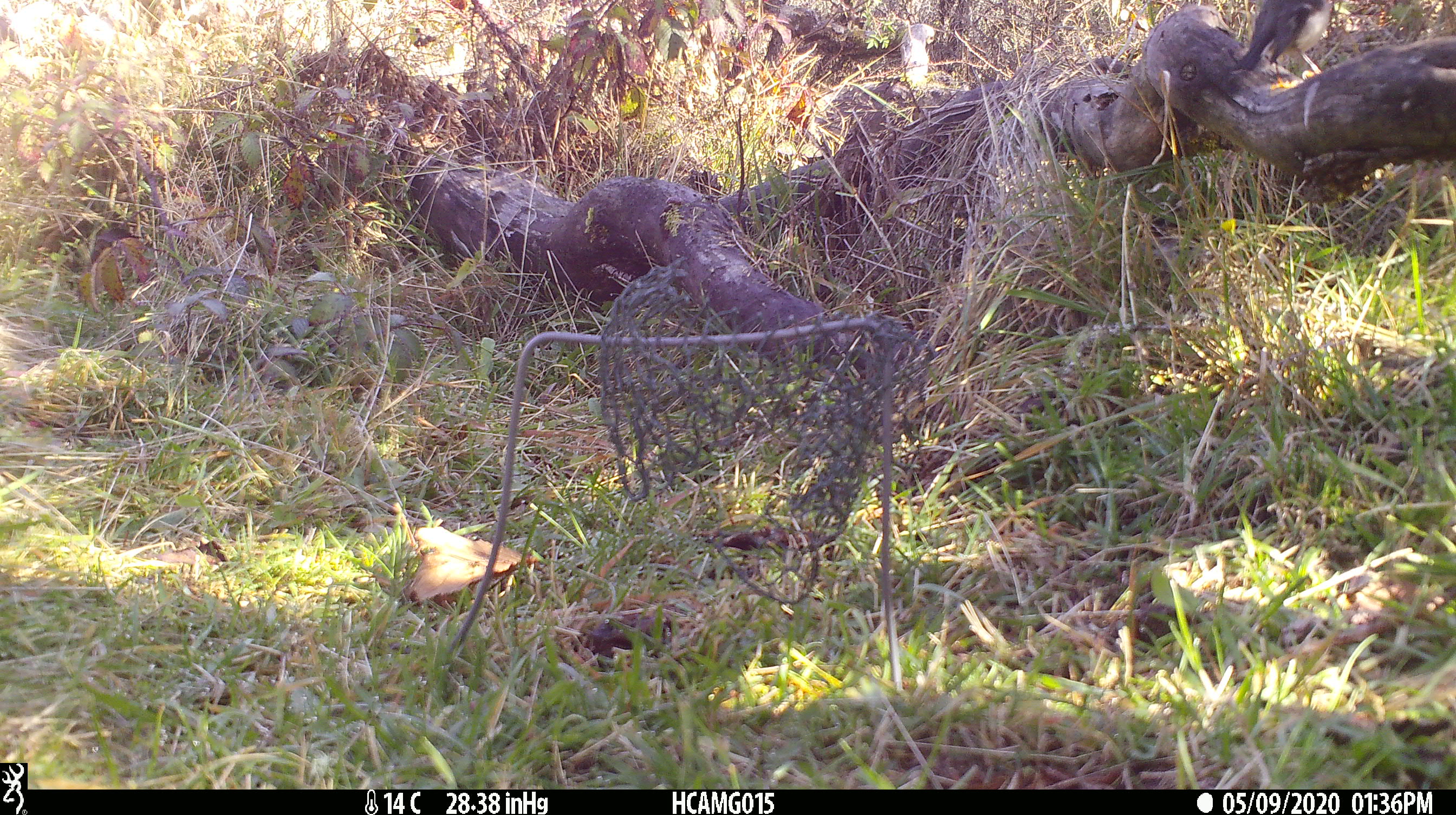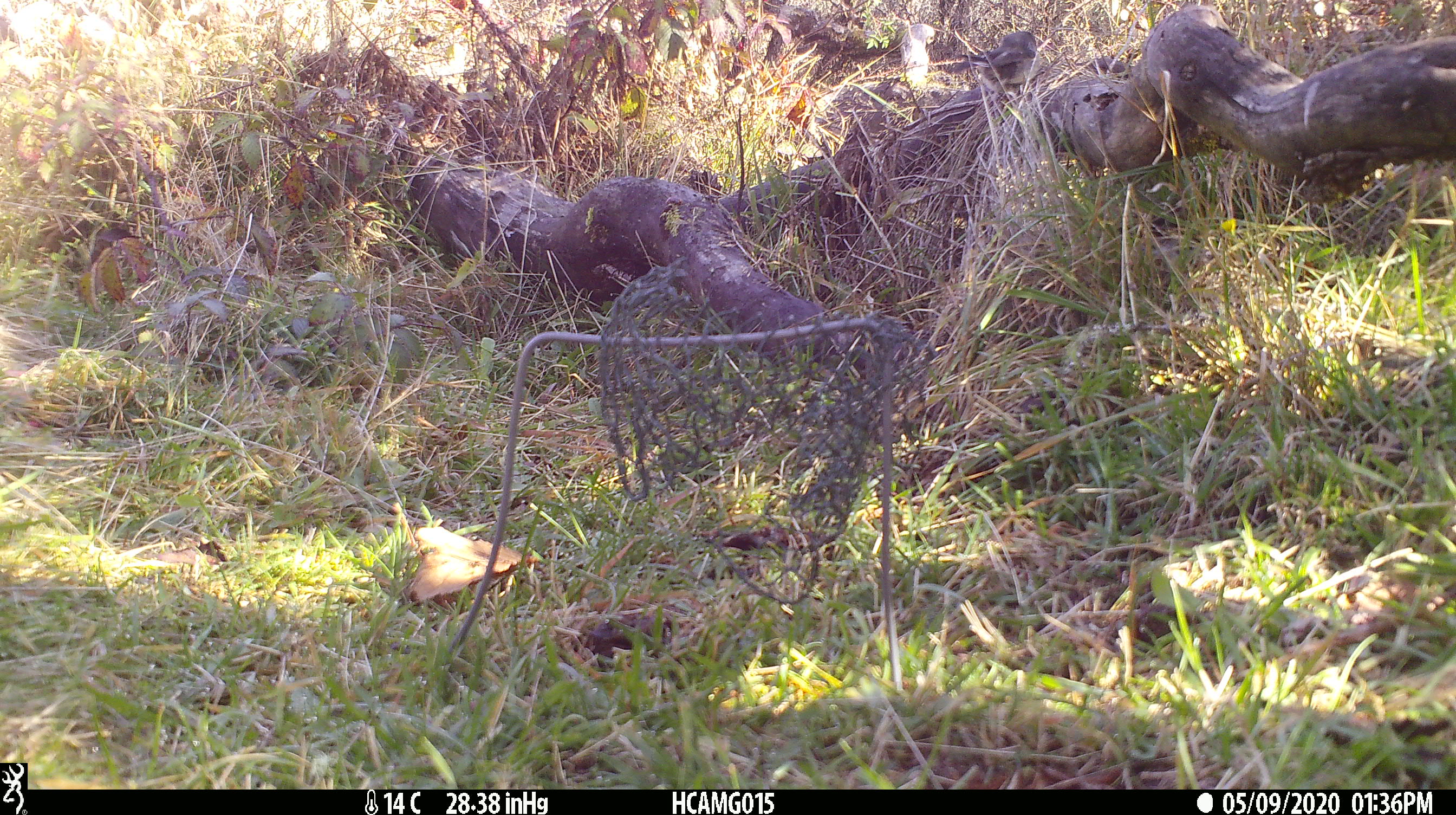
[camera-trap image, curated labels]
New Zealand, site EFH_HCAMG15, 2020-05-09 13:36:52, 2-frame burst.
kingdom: Animalia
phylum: Chordata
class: Aves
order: Passeriformes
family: Petroicidae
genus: Petroica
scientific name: Petroica macrocephala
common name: tomtit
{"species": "tomtit (Petroica macrocephala)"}